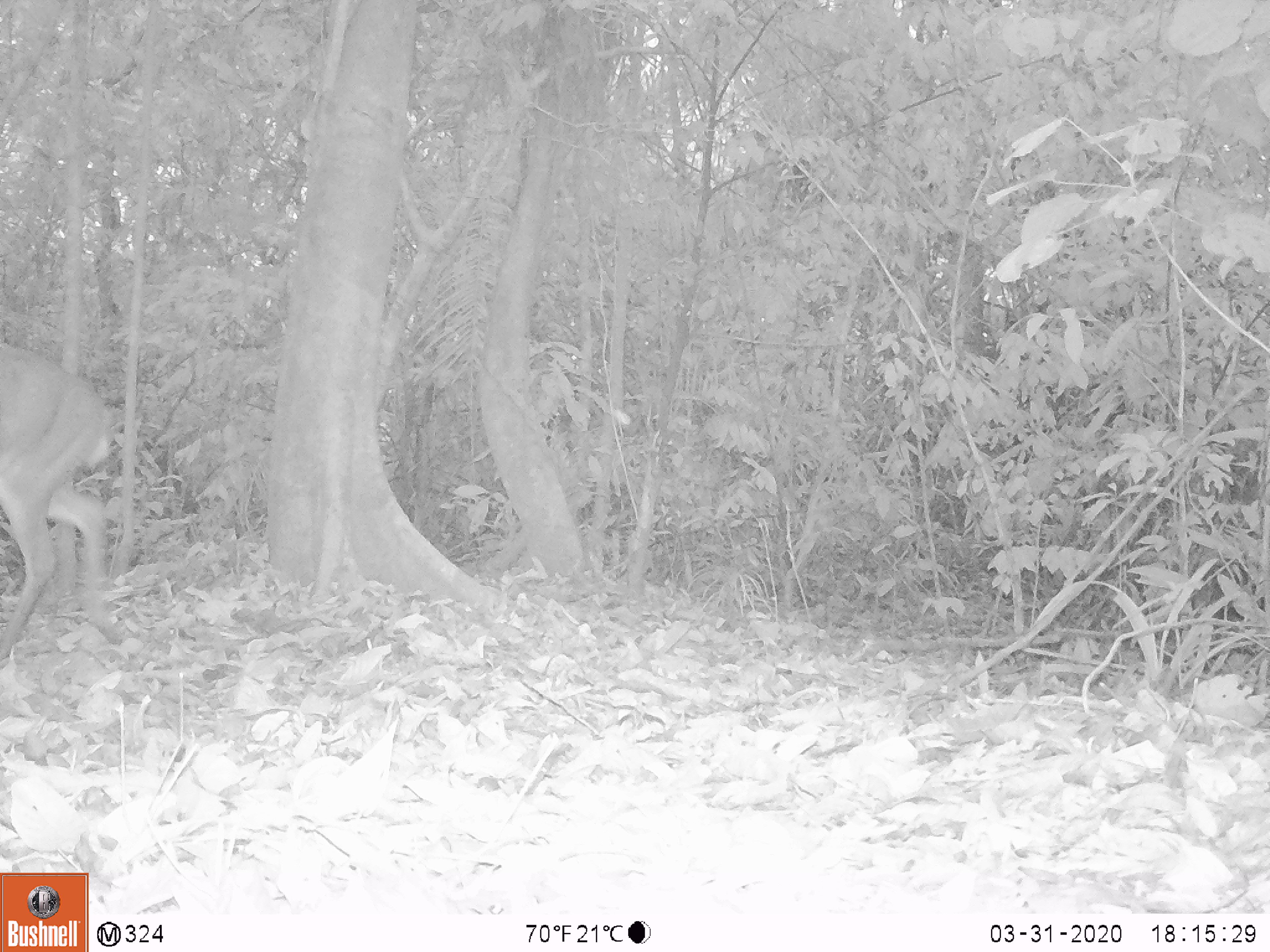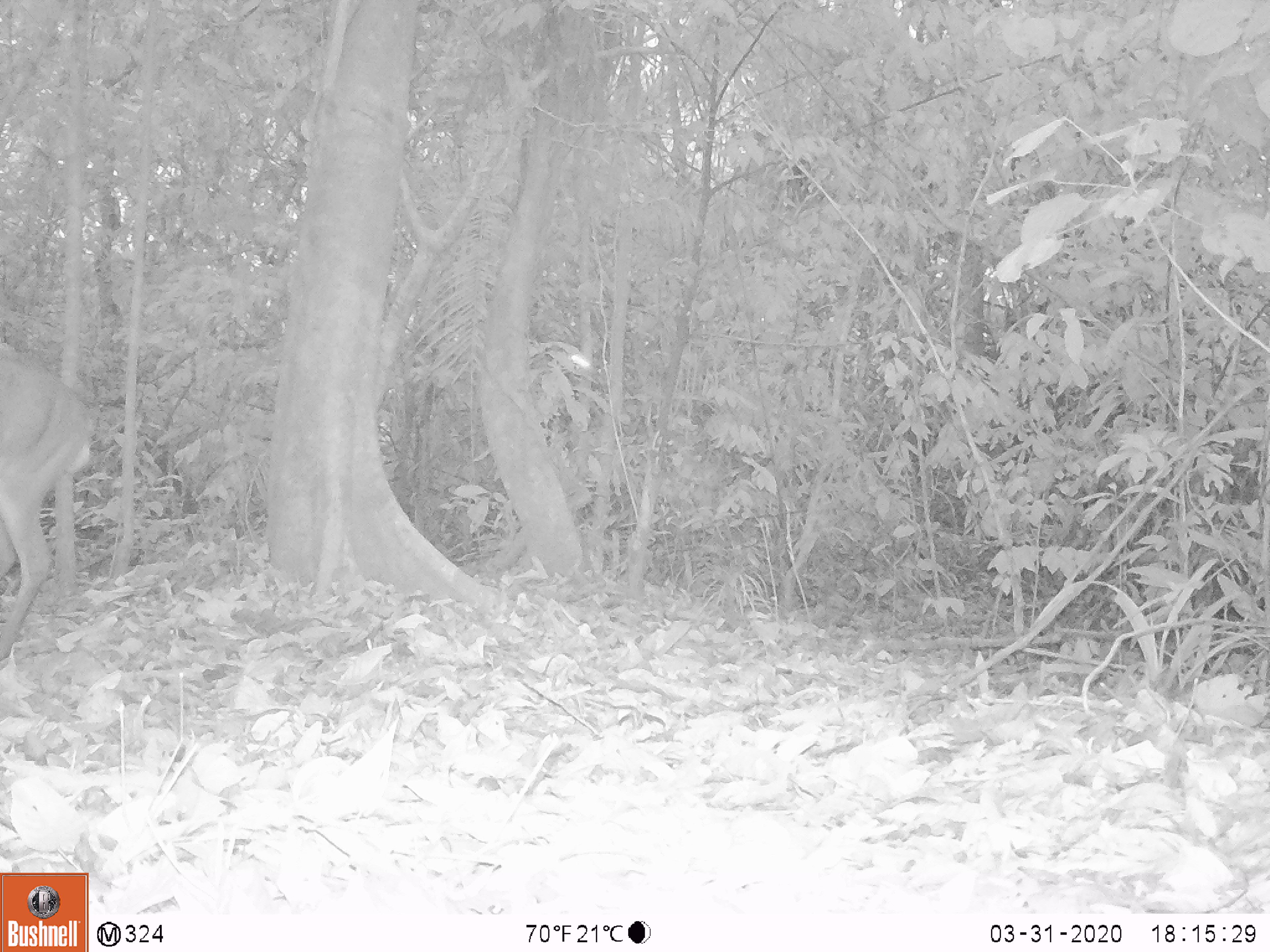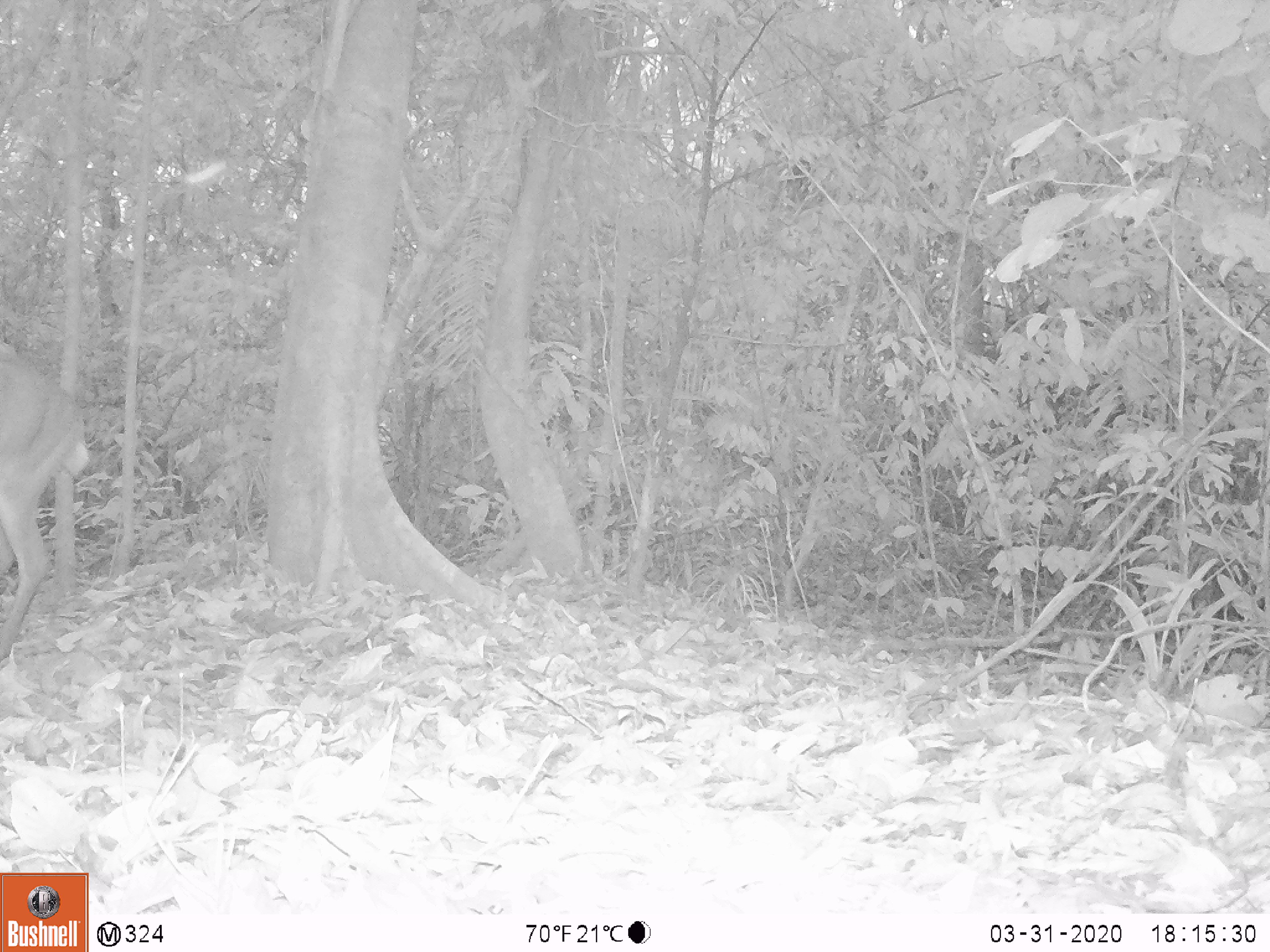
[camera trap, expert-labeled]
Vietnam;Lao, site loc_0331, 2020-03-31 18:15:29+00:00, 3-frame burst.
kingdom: Animalia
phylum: Chordata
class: Mammalia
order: Artiodactyla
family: Cervidae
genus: Muntiacus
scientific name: Muntiacus vuquangensis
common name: large-antlered muntjac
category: large antlered muntjac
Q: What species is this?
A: Large antlered muntjac (large-antlered muntjac) (Muntiacus vuquangensis).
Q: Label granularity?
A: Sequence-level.